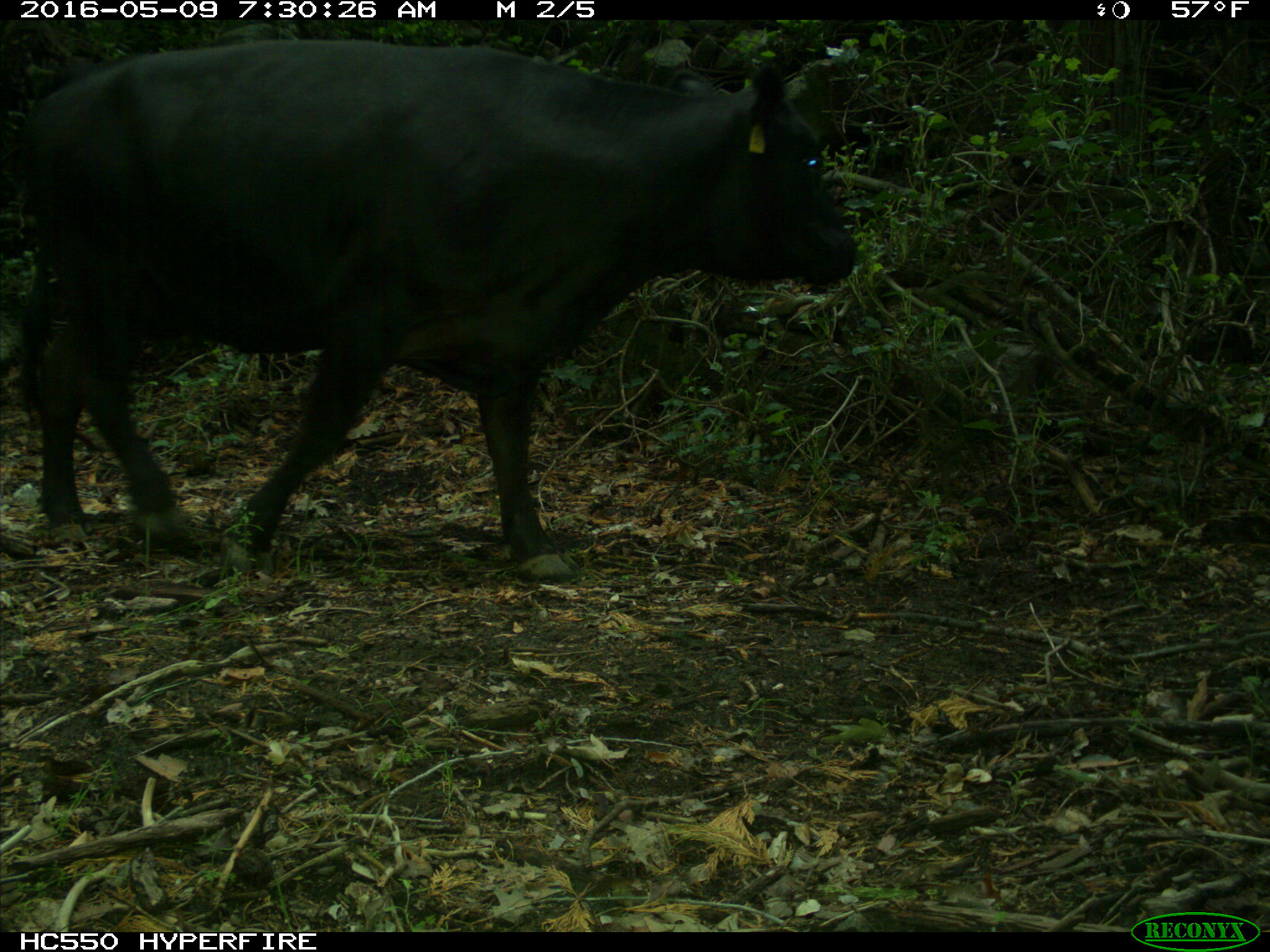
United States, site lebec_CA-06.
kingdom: Animalia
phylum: Chordata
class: Mammalia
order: Artiodactyla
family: Bovidae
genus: Bos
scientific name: Bos taurus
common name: domestic cow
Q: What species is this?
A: Bos taurus (domestic cow).